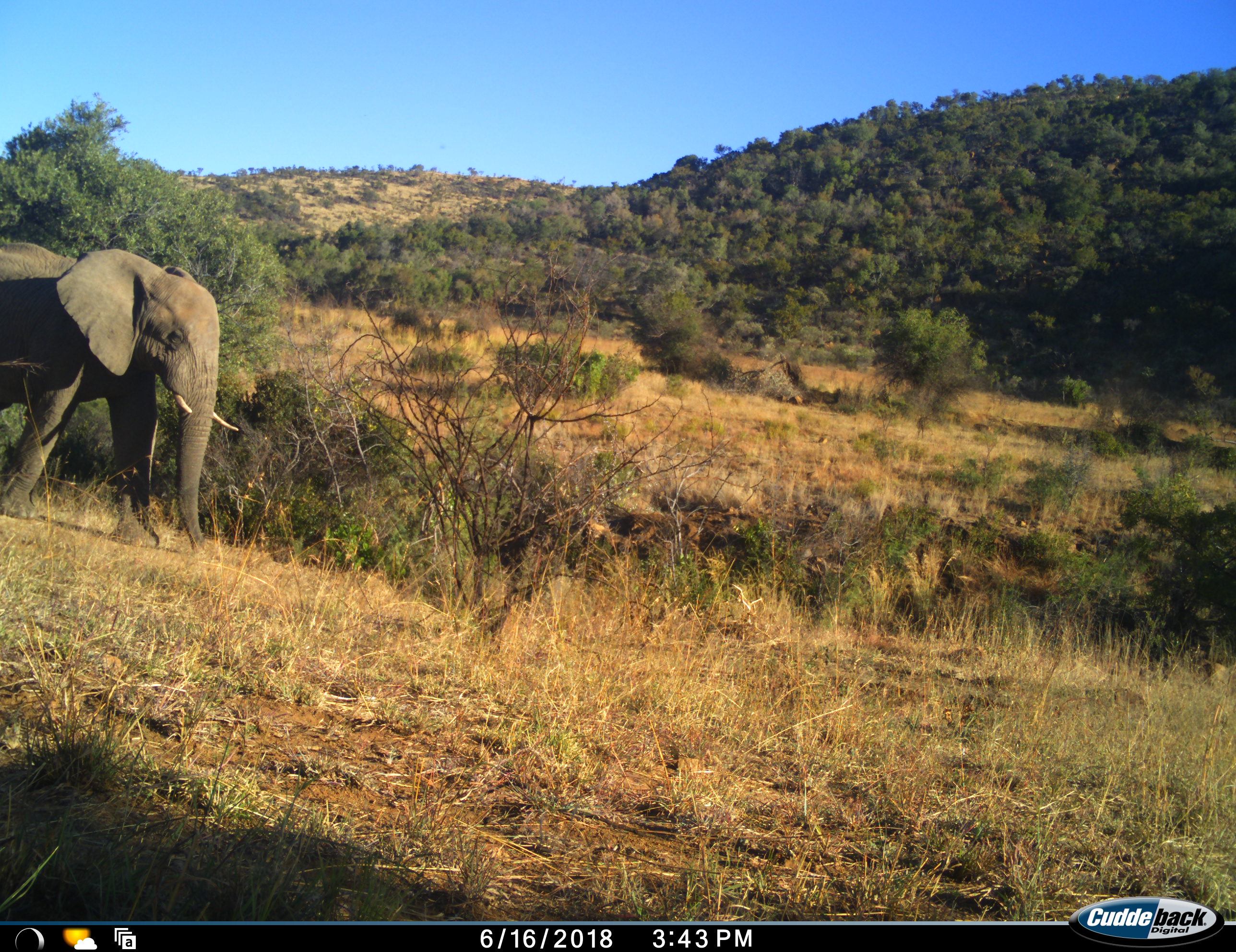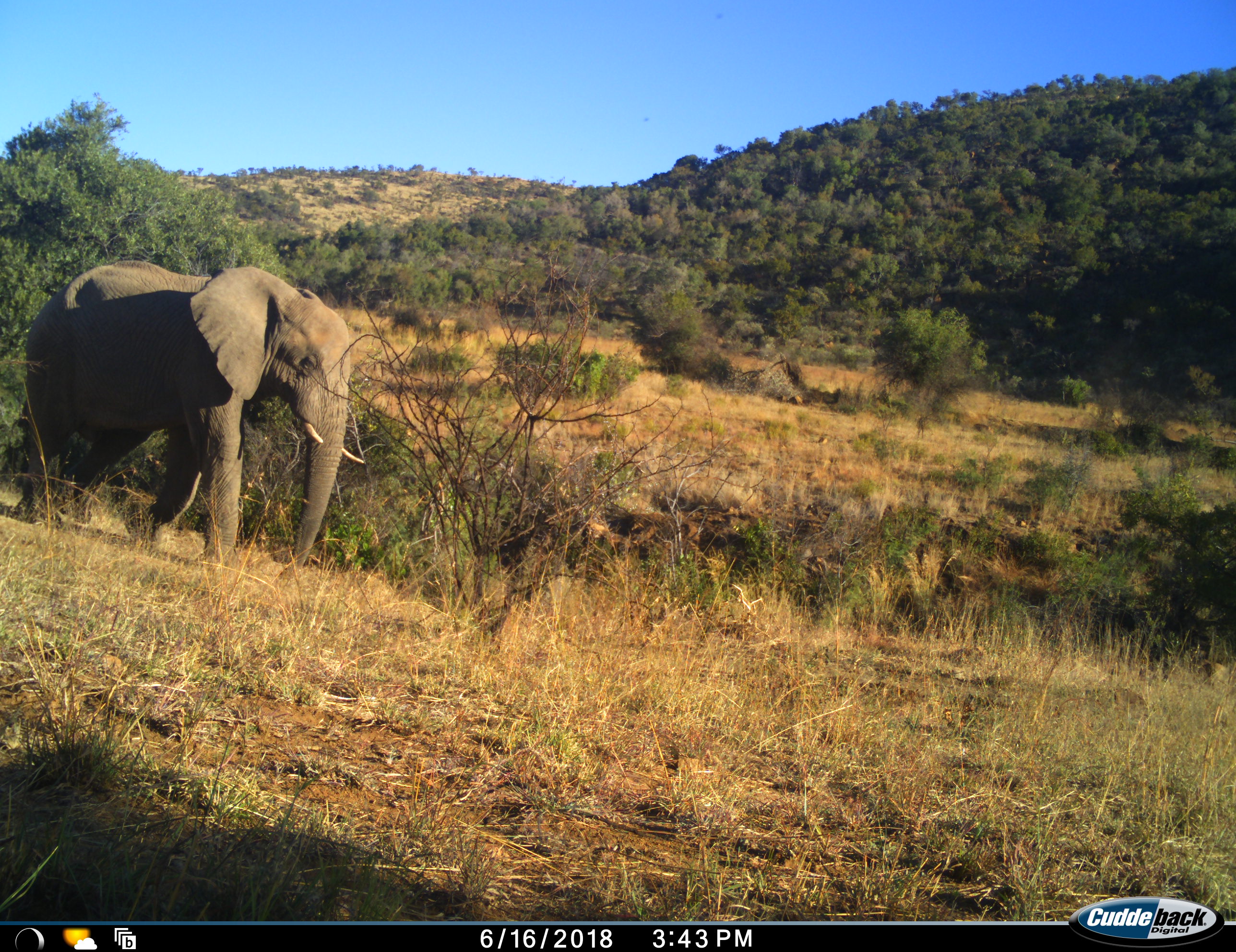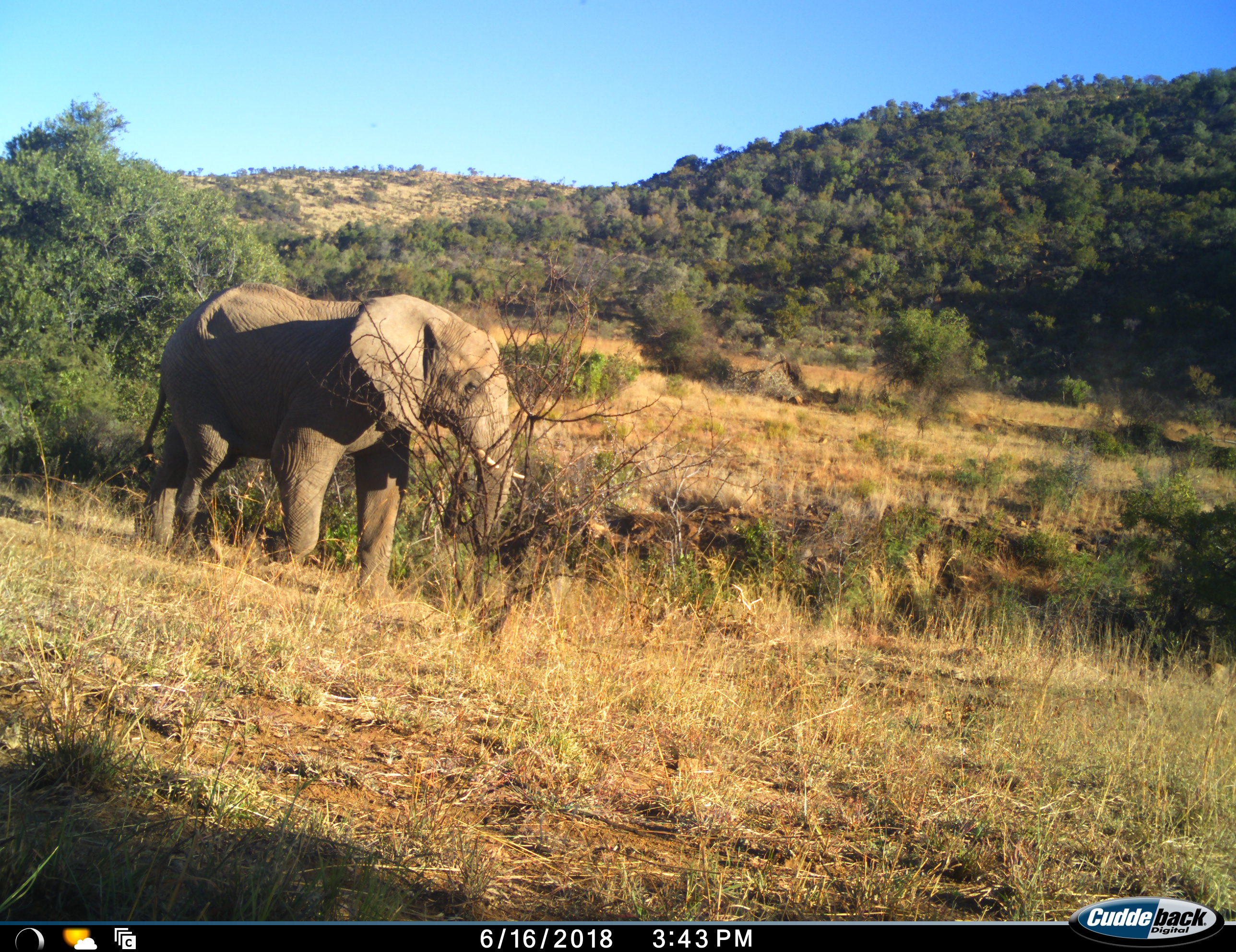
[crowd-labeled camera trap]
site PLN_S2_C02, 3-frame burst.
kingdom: Animalia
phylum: Chordata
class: Mammalia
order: Proboscidea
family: Elephantidae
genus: Loxodonta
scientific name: Loxodonta africana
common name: african bush elephant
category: elephant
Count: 1.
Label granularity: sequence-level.